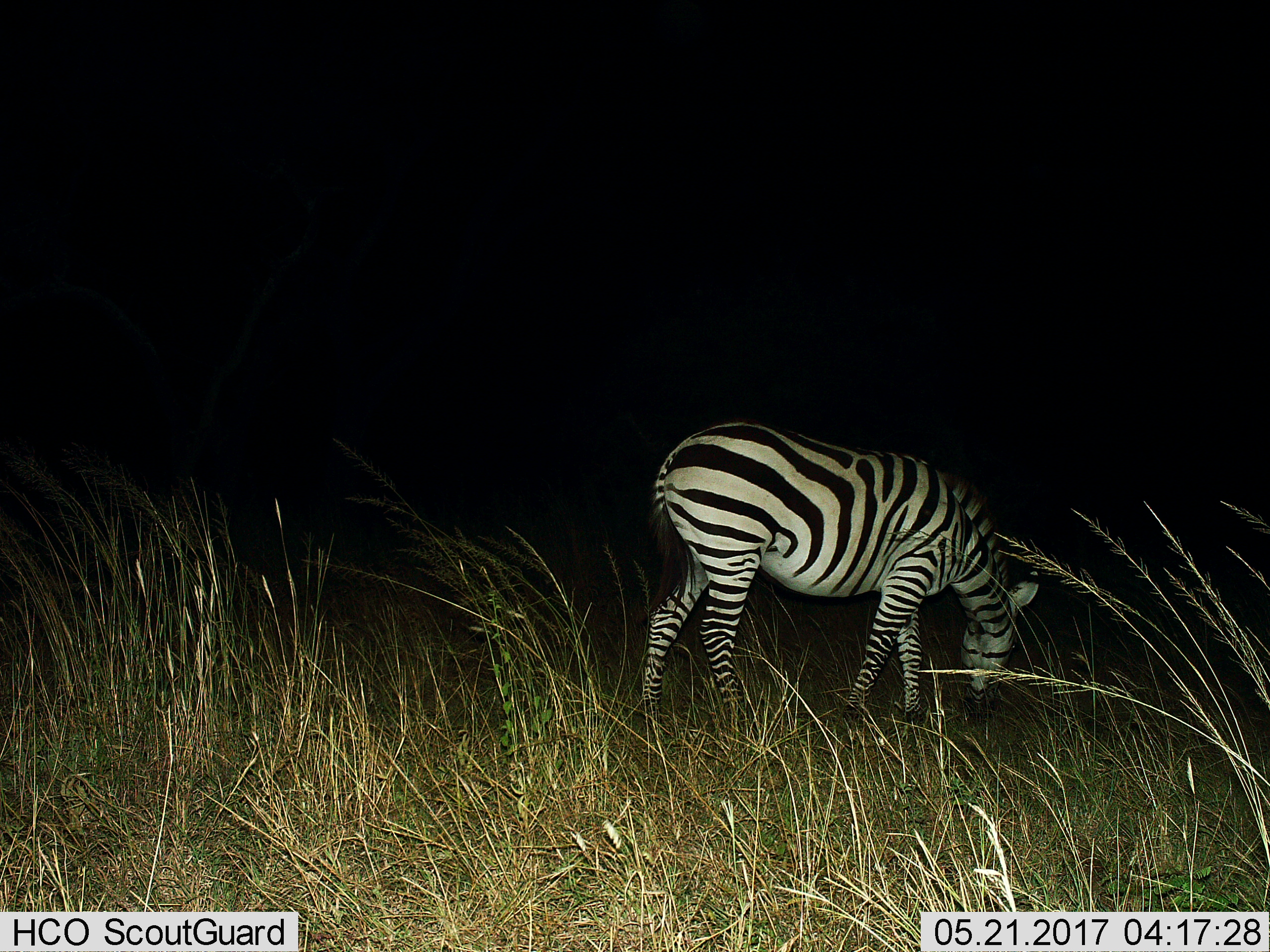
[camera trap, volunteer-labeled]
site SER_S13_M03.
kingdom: Animalia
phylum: Chordata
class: Mammalia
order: Perissodactyla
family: Equidae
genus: Equus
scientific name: Equus quagga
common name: plains zebra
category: zebraplains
Zebraplains (plains zebra) (Equus quagga), count 1. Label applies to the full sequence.